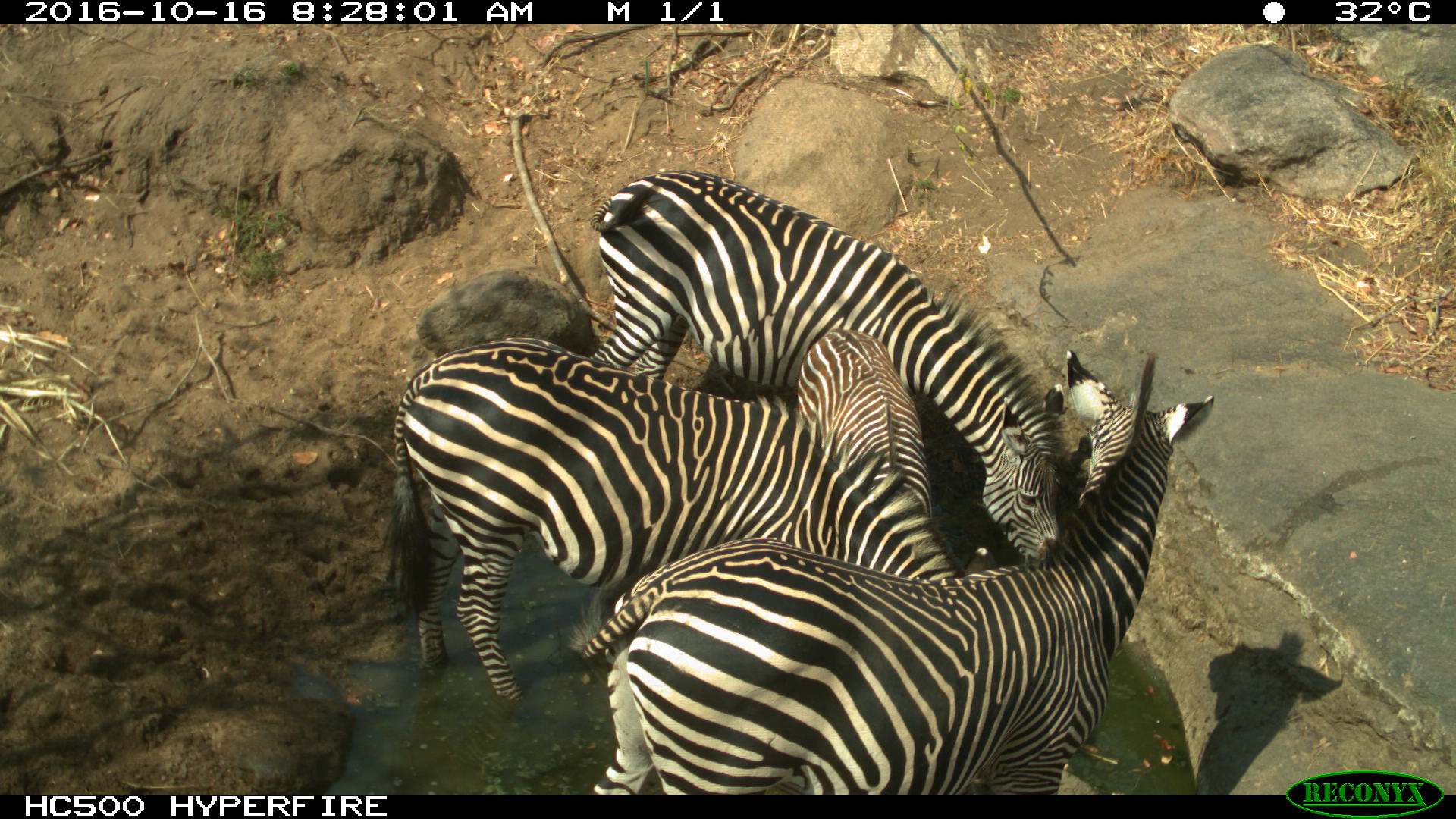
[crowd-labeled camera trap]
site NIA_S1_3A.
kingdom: Animalia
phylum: Chordata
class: Mammalia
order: Perissodactyla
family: Equidae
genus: Equus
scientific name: Equus quagga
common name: plains zebra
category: zebraplains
Zebraplains (plains zebra) (Equus quagga), count 4. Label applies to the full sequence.